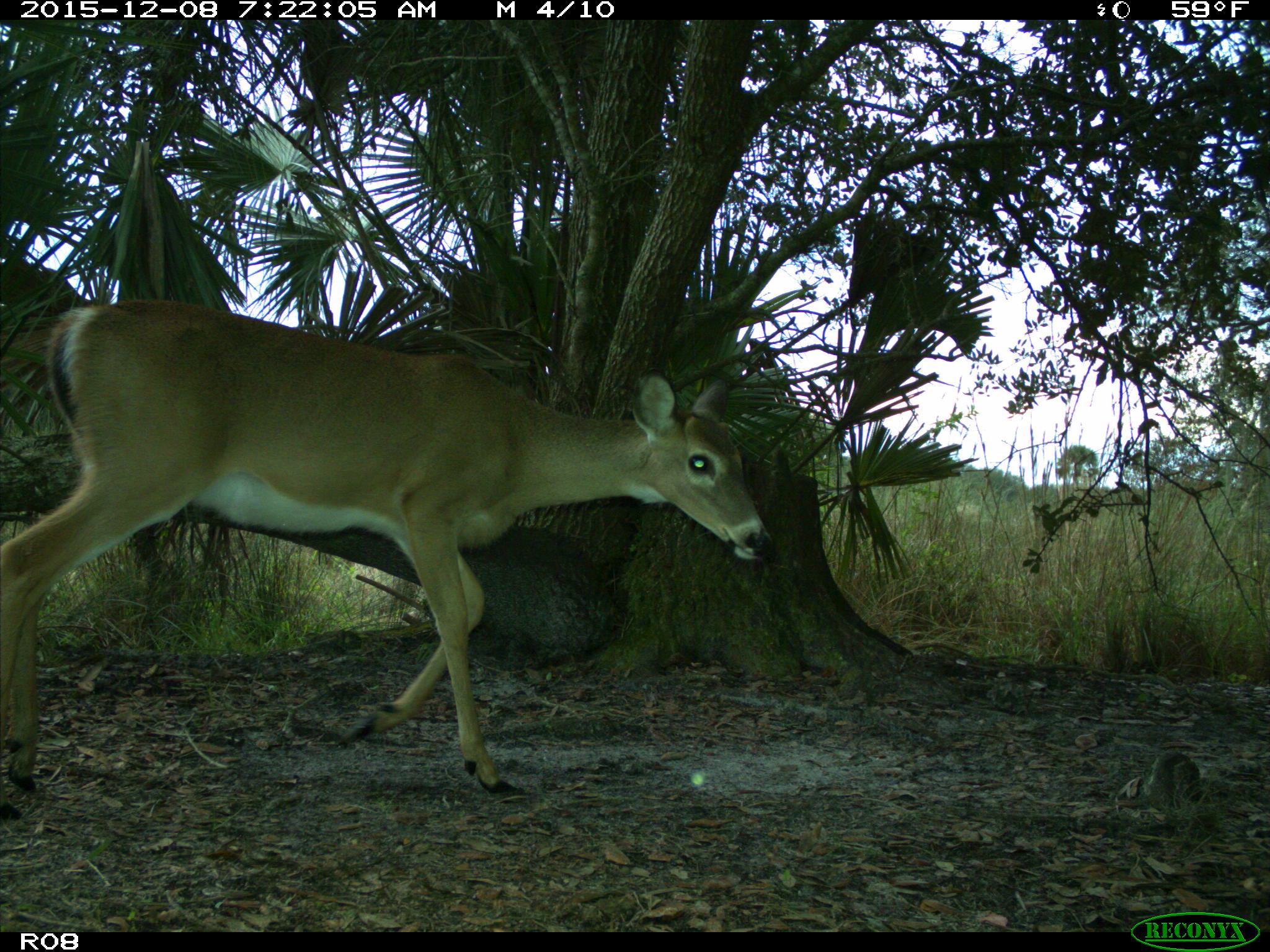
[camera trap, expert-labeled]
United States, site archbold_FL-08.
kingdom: Animalia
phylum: Chordata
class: Mammalia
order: Artiodactyla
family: Cervidae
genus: Odocoileus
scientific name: Odocoileus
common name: deer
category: unidentified deer